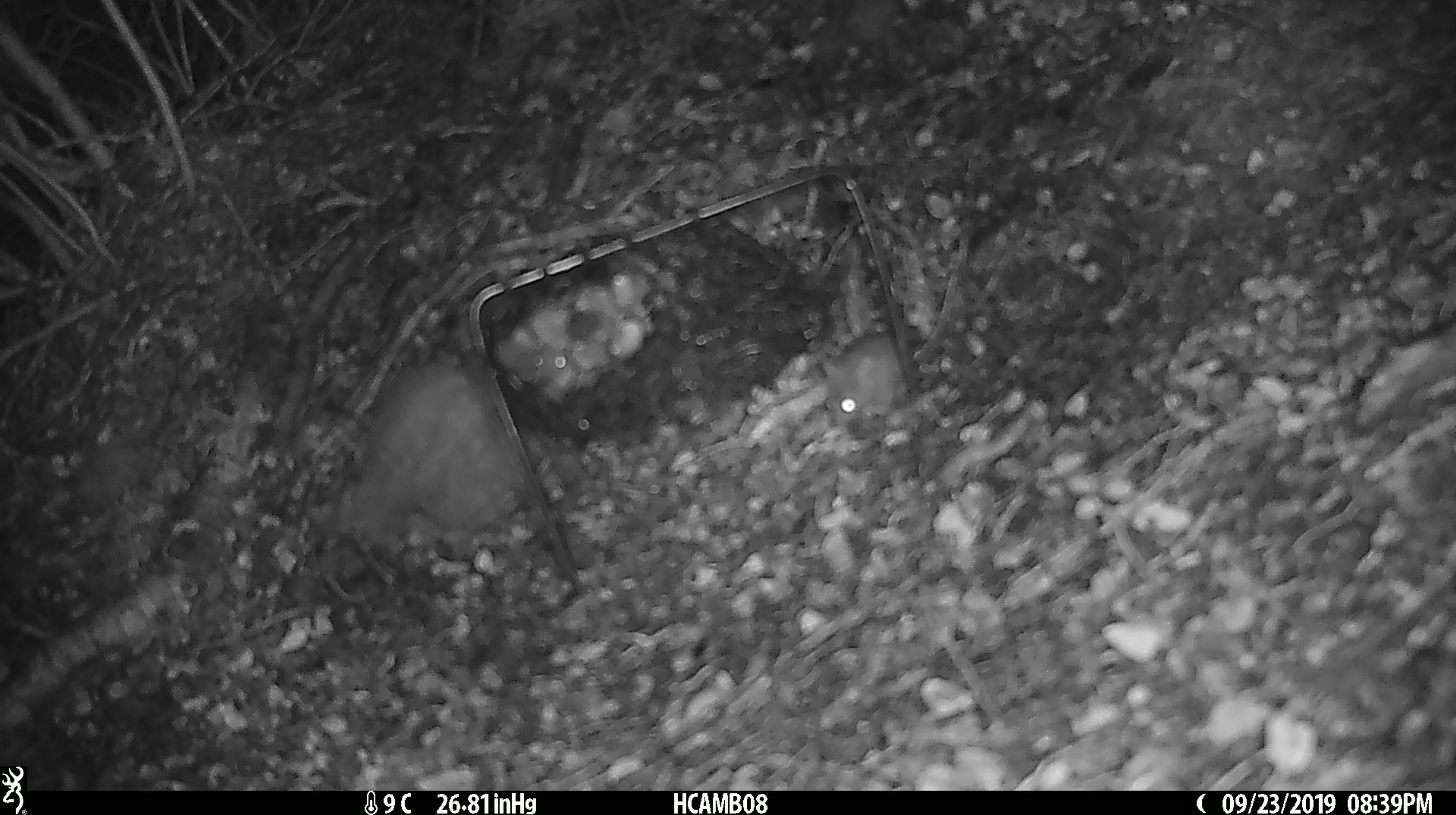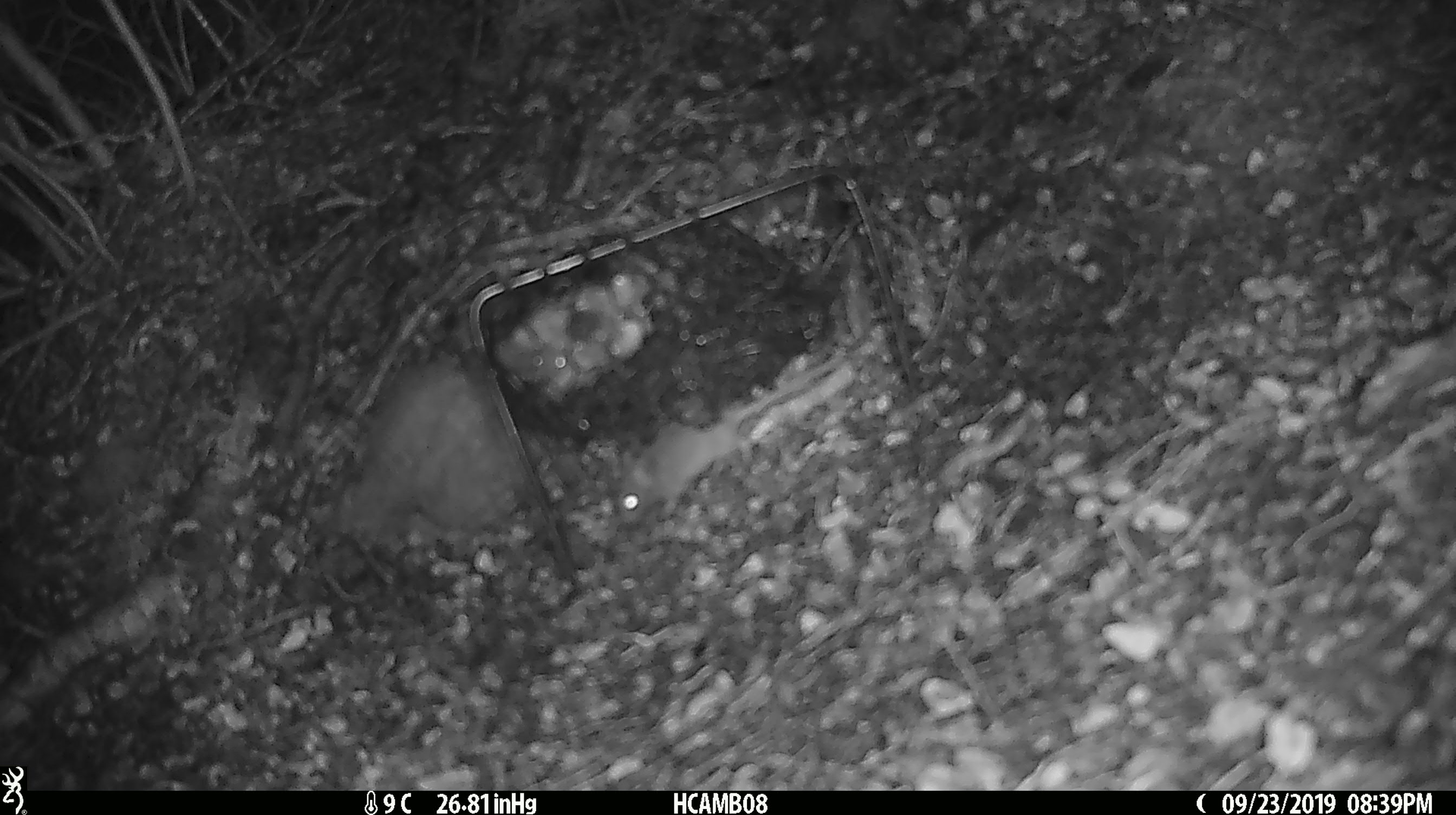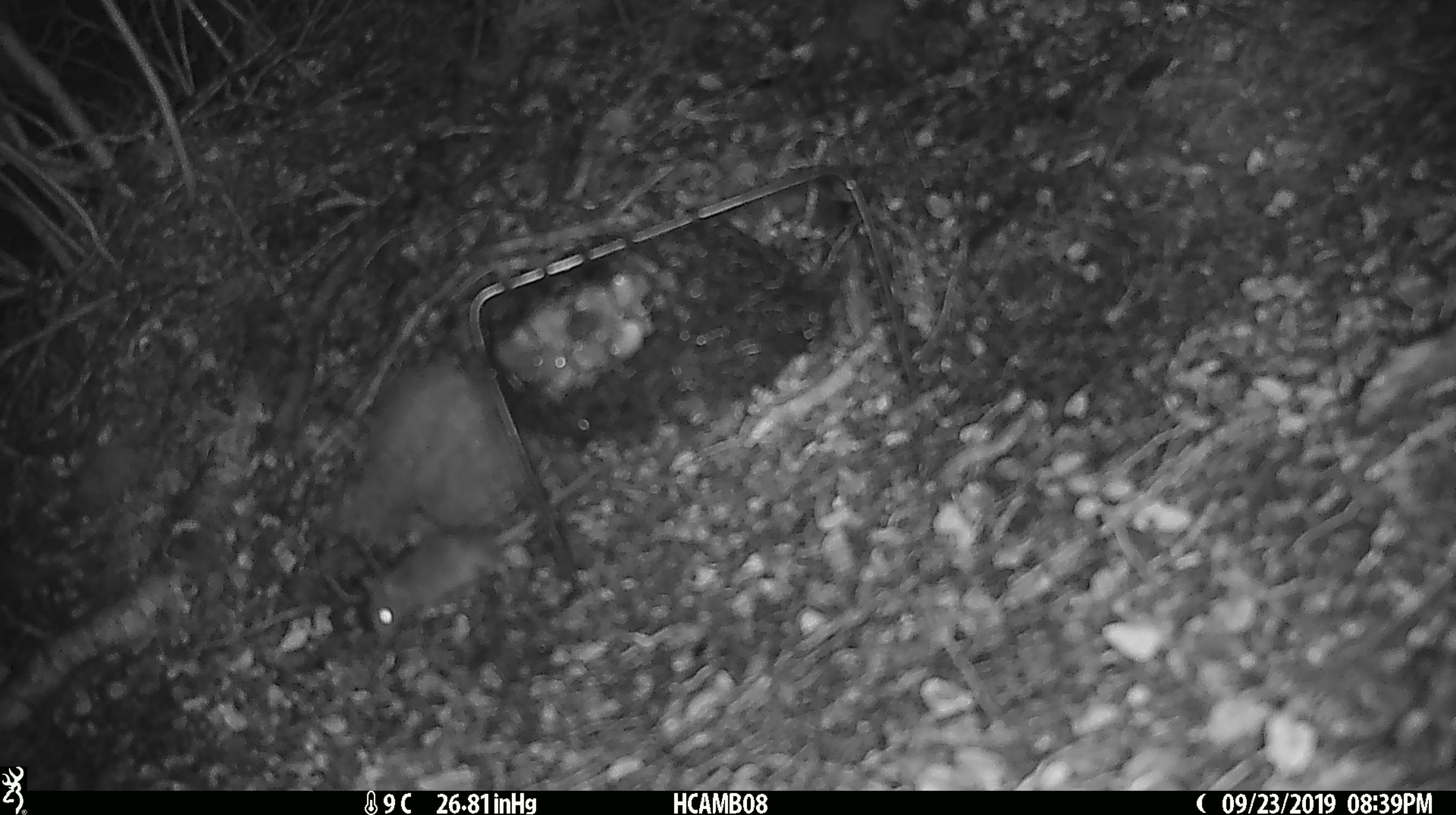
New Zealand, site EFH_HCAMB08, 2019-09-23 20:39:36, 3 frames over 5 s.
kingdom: Animalia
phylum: Chordata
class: Mammalia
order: Rodentia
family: Muridae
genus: Mus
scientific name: Mus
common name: mouse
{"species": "mouse (Mus)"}